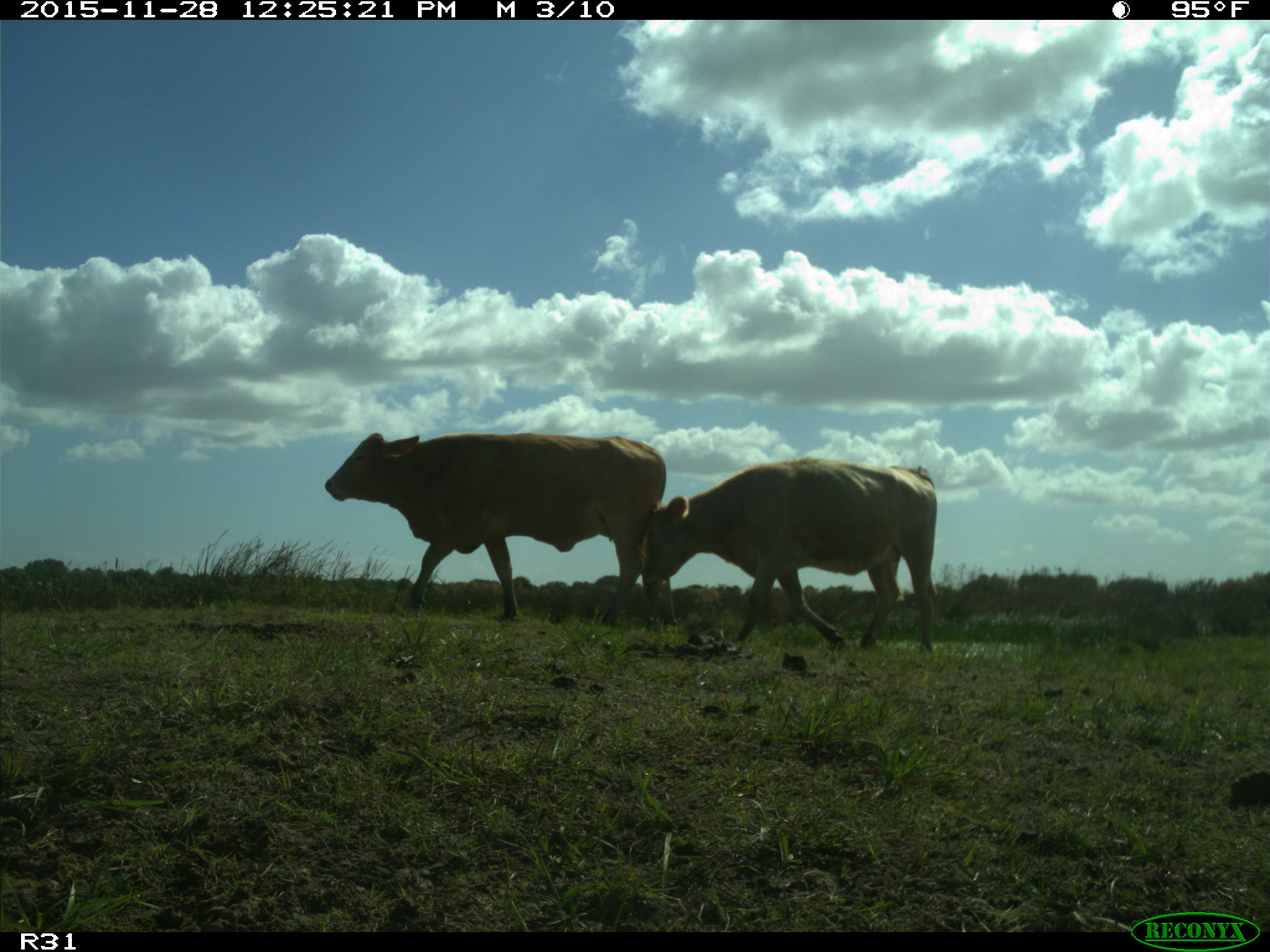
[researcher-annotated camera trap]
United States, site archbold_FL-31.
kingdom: Animalia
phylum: Chordata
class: Mammalia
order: Artiodactyla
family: Bovidae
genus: Bos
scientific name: Bos taurus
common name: domestic cow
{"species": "Bos taurus (domestic cow)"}